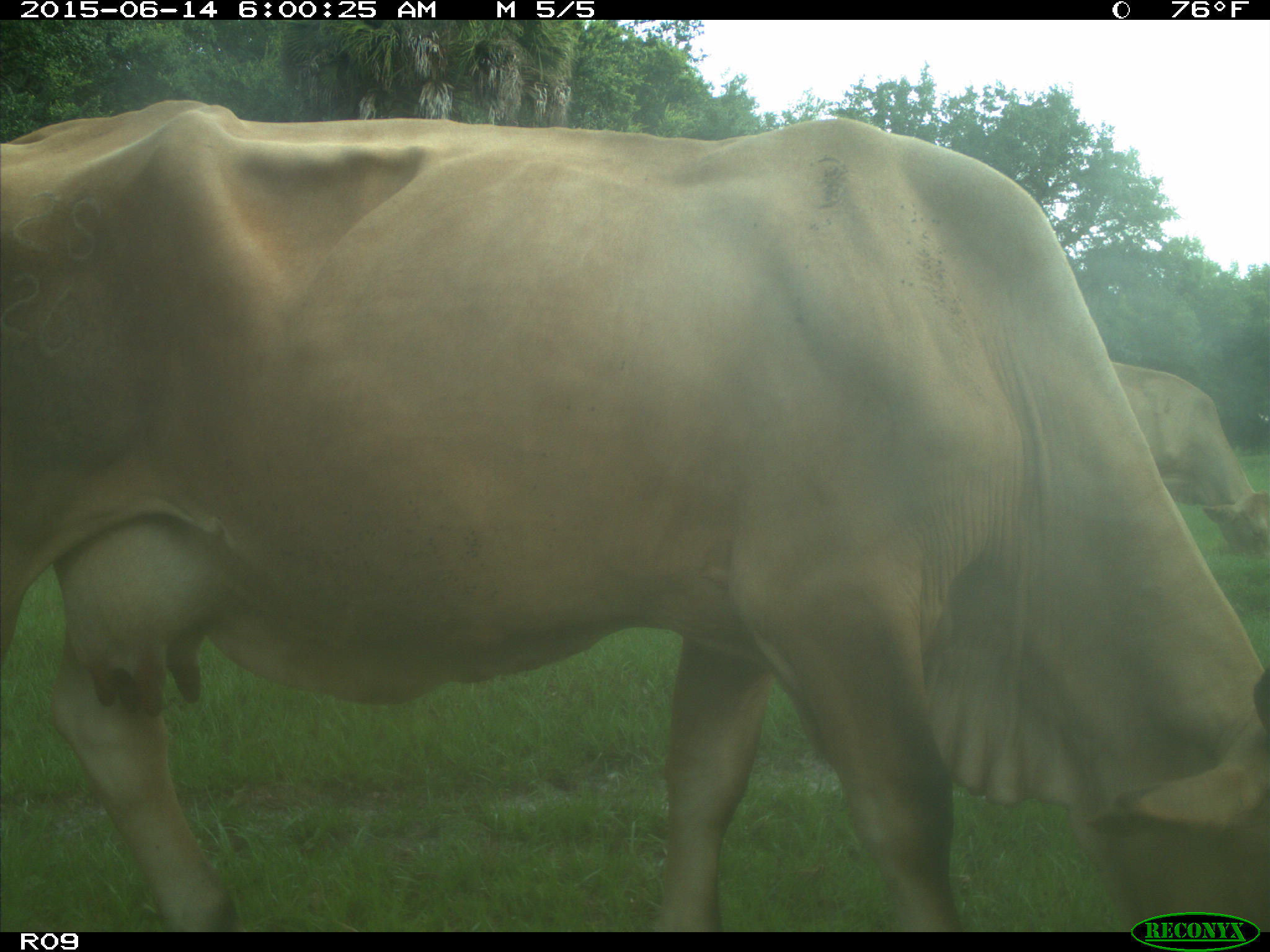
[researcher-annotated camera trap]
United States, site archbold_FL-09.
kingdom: Animalia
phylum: Chordata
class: Mammalia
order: Artiodactyla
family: Bovidae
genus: Bos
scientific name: Bos taurus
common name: domestic cow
Bos taurus (domestic cow).